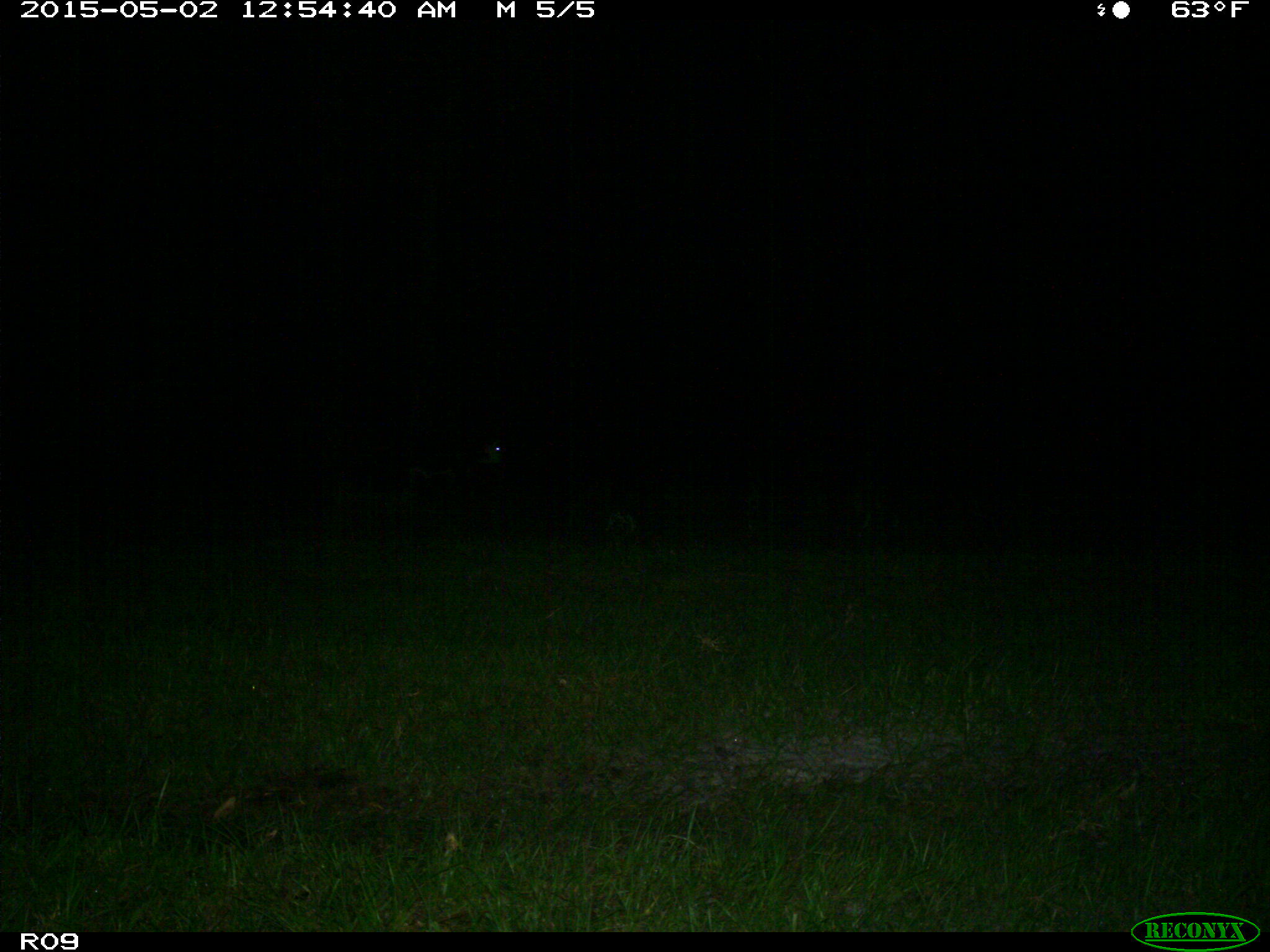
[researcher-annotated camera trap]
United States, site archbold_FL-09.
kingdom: Animalia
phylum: Chordata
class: Mammalia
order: Artiodactyla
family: Bovidae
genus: Bos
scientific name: Bos taurus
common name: domestic cow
Bos taurus (domestic cow).